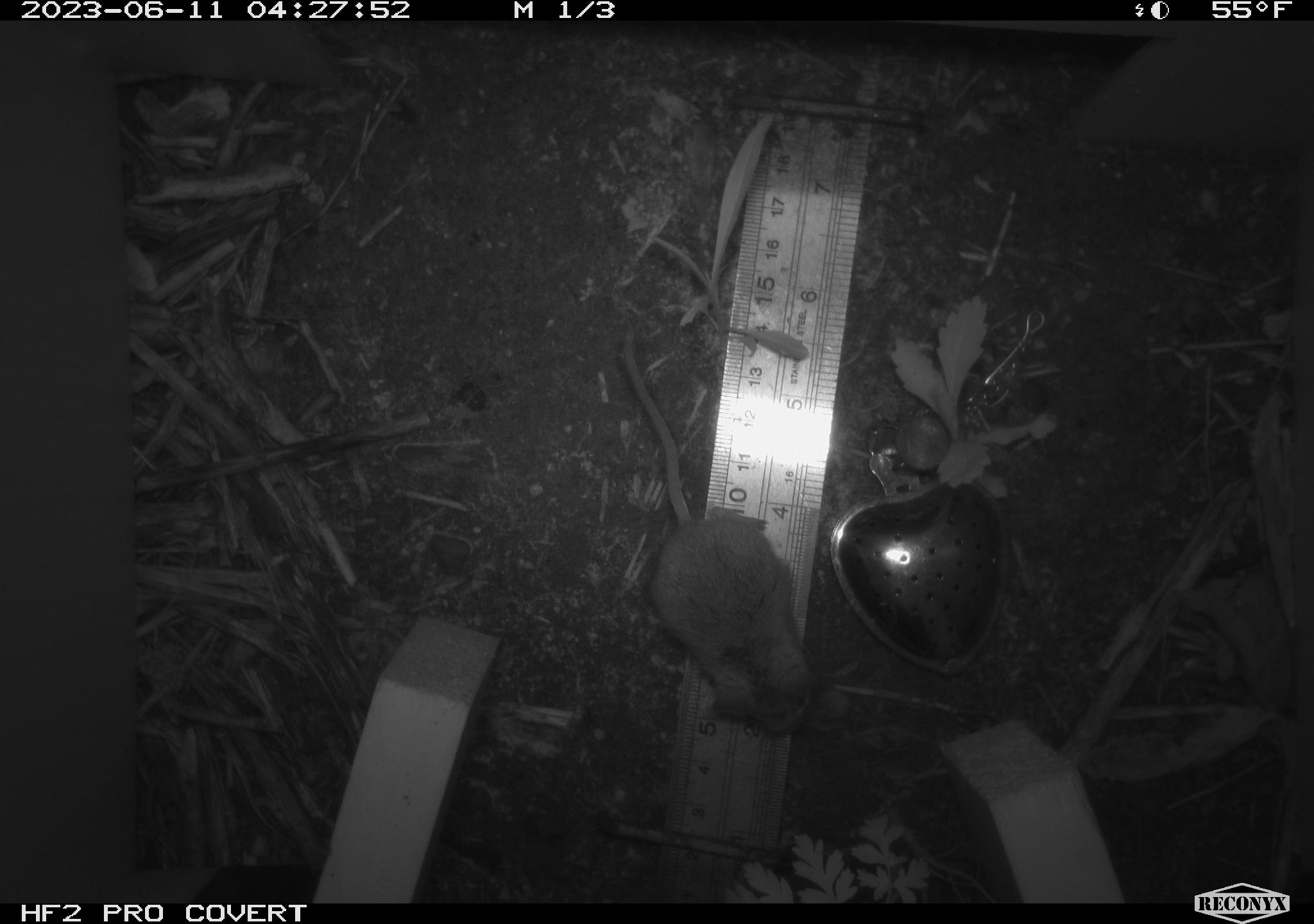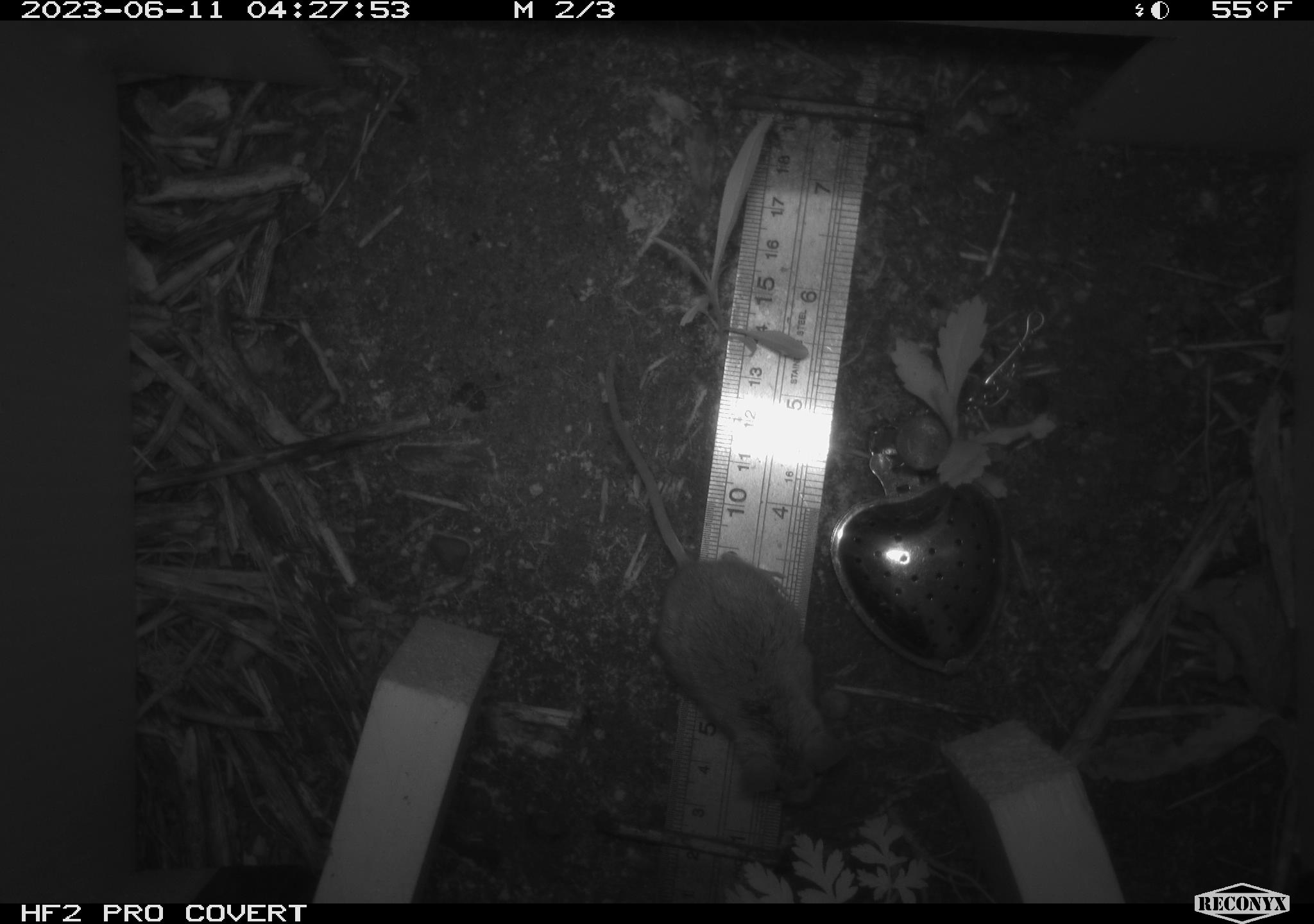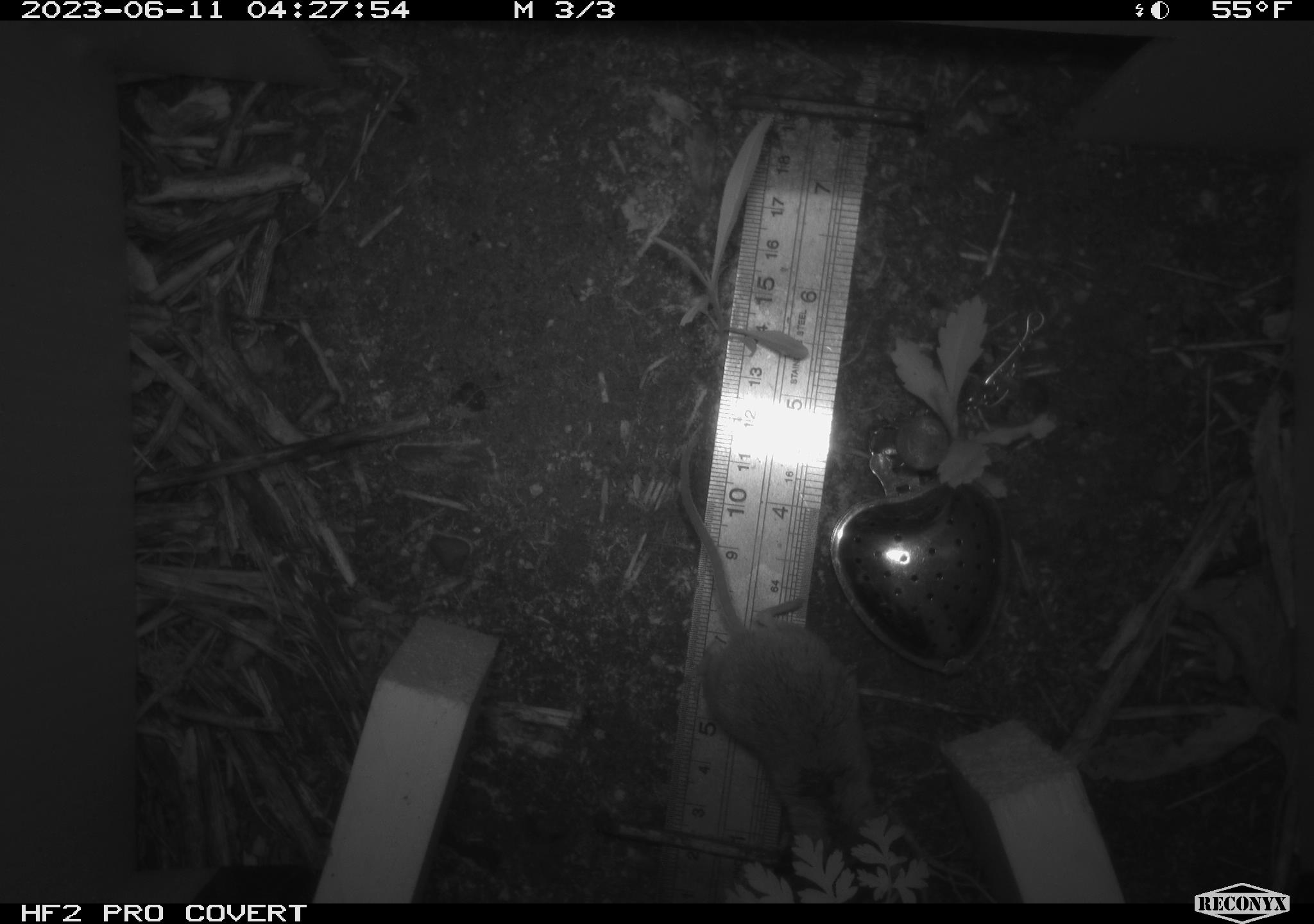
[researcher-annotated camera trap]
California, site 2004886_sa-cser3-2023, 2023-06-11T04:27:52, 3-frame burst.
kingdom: Animalia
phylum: Chordata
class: Mammalia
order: Rodentia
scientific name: Rodentia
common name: mouse species